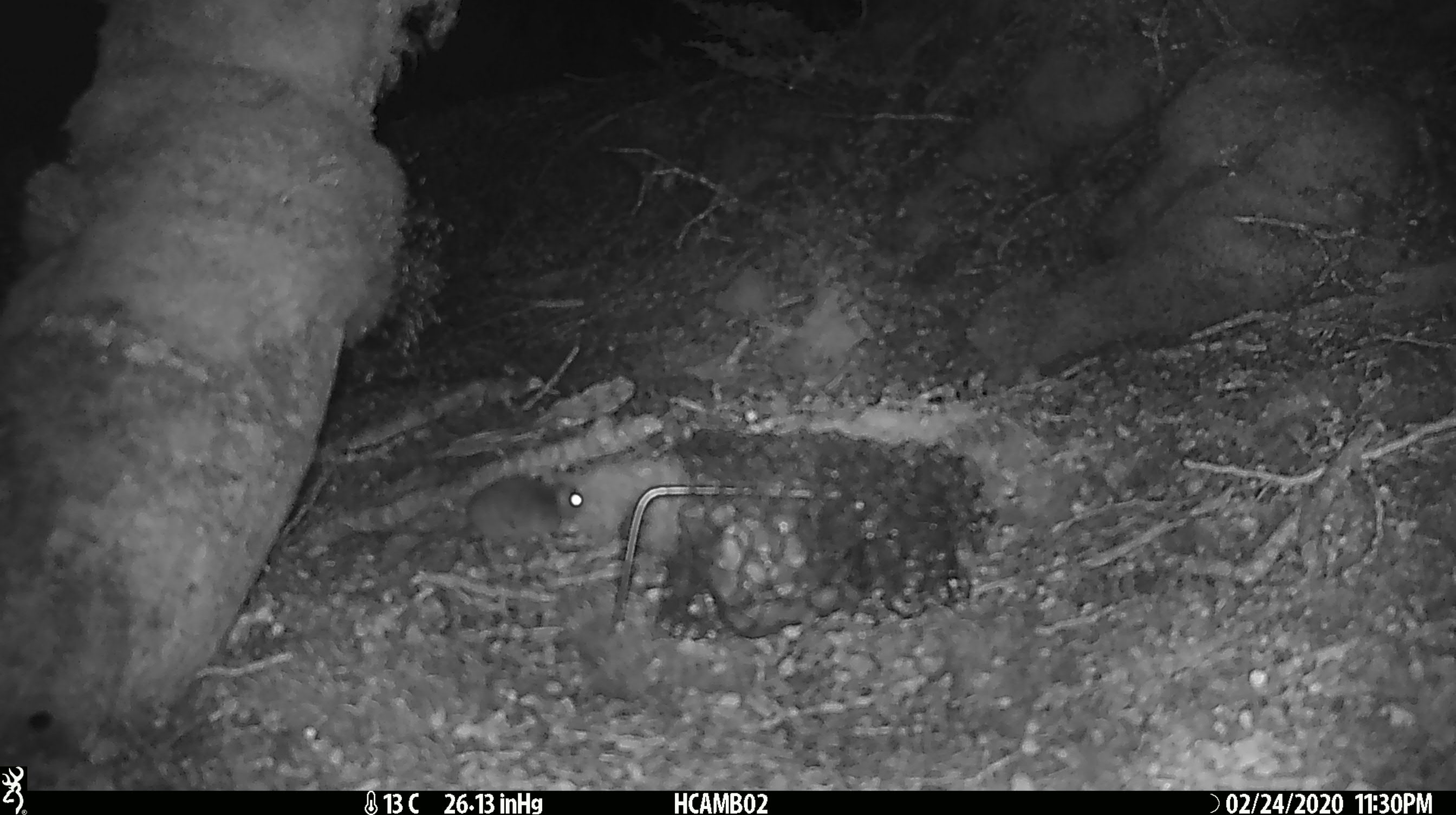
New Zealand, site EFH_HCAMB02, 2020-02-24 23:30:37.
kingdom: Animalia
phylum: Chordata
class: Mammalia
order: Rodentia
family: Muridae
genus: Mus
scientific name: Mus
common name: mouse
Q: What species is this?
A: Mouse (Mus).